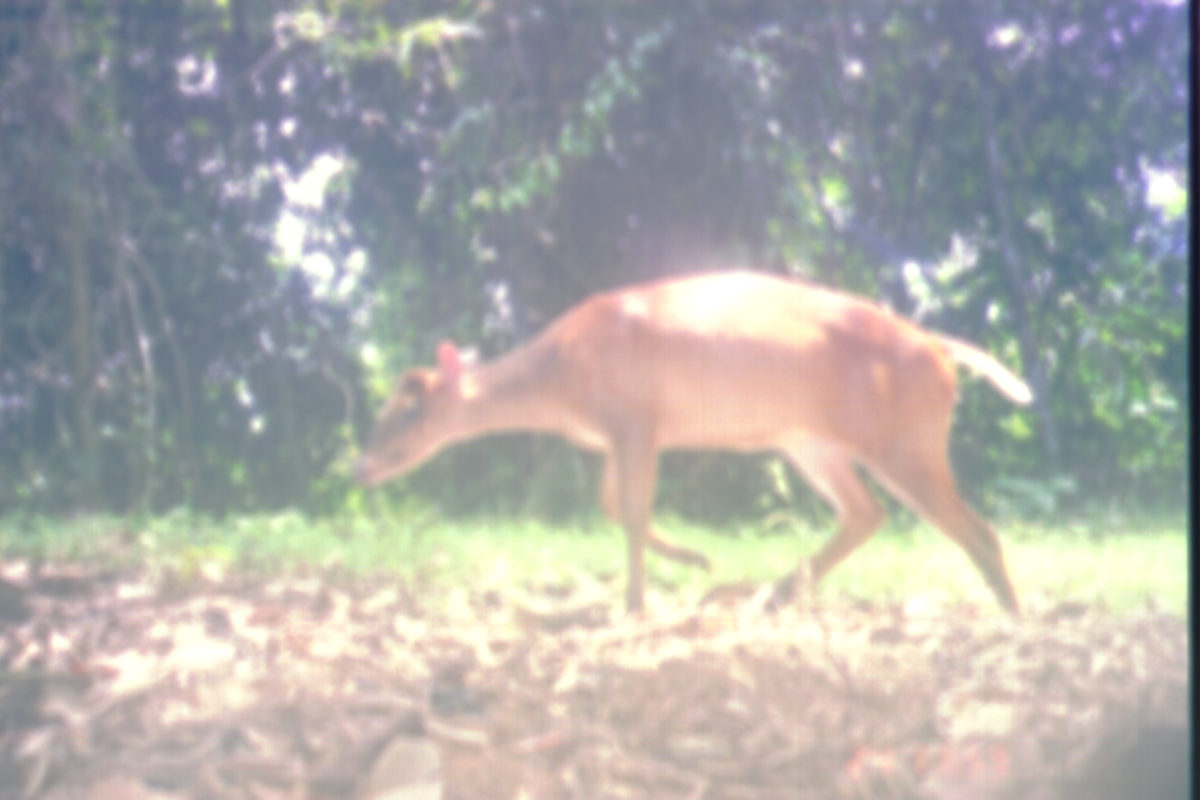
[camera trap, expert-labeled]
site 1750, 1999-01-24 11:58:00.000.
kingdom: Animalia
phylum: Chordata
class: Mammalia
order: Artiodactyla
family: Cervidae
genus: Muntiacus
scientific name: Muntiacus muntjak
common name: southern red muntjac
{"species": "Muntiacus muntjak (southern red muntjac)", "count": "1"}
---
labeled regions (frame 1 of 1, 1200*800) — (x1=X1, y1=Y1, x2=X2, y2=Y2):
muntiacus muntjak: (x1=345, y1=262, x2=1035, y2=637)